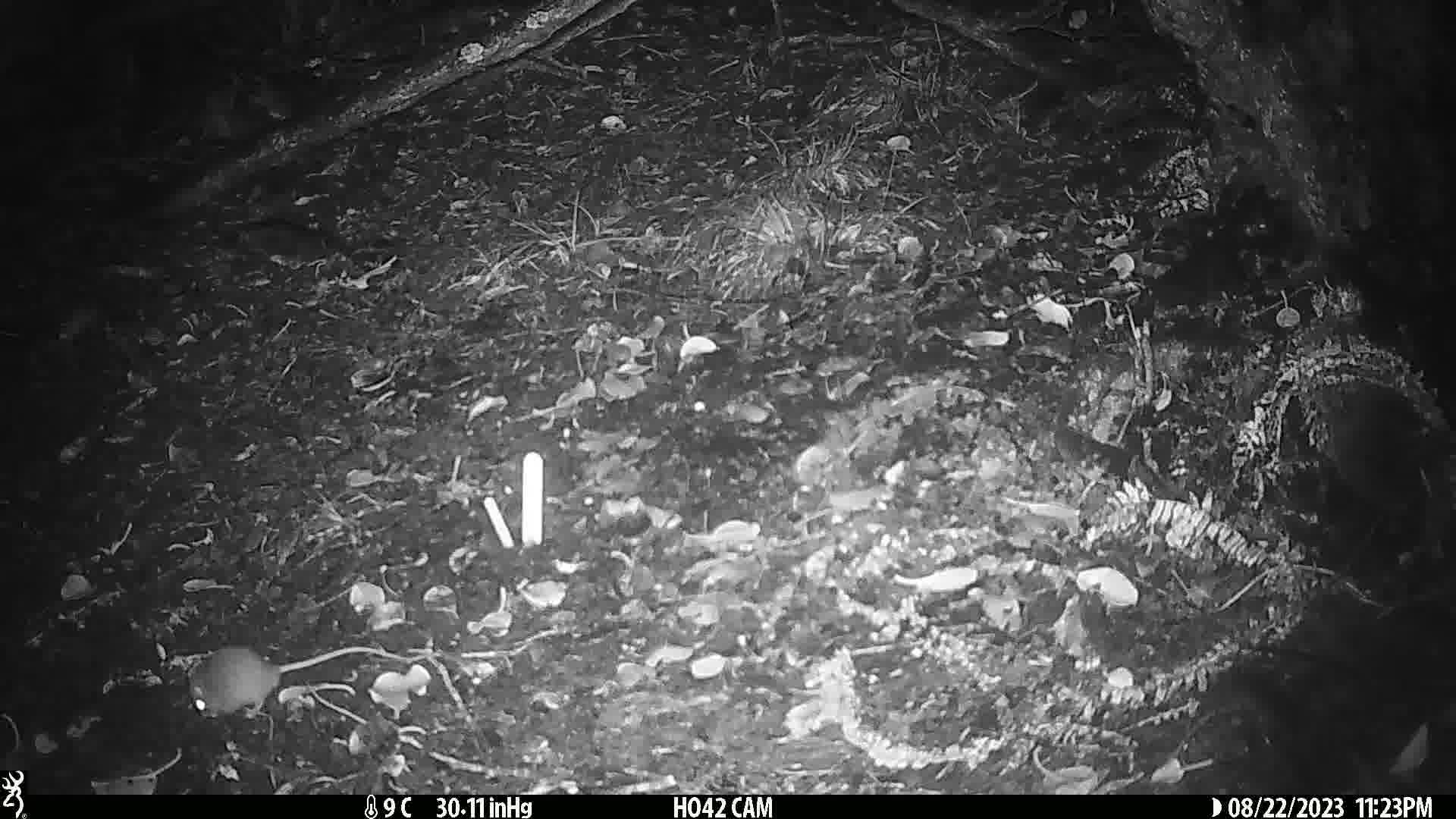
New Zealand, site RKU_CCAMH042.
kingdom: Animalia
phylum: Chordata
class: Mammalia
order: Rodentia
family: Muridae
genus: Rattus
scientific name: Rattus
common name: rat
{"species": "rat (Rattus)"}